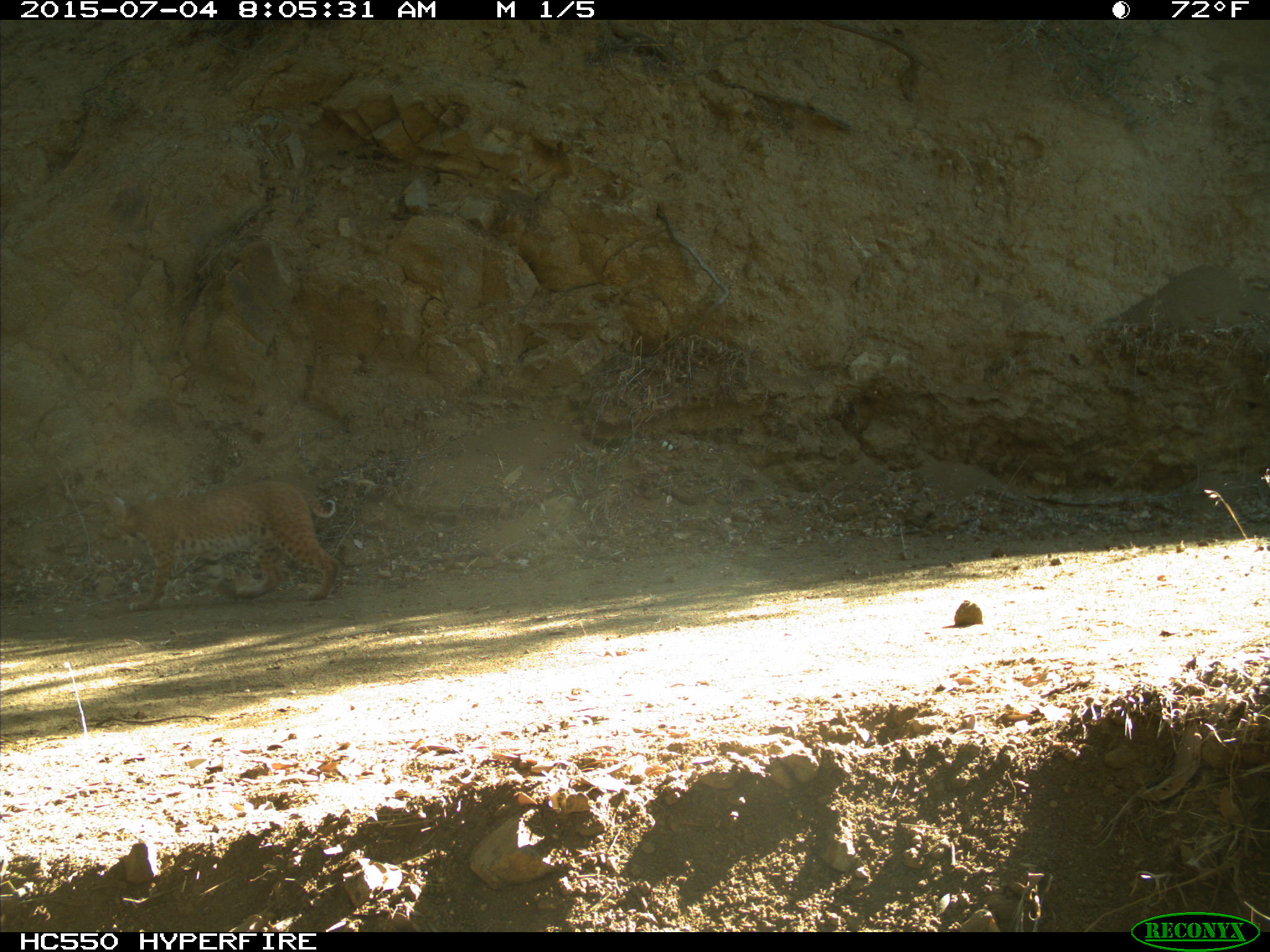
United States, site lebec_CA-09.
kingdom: Animalia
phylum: Chordata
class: Mammalia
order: Carnivora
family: Felidae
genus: Lynx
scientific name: Lynx rufus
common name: bobcat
Lynx rufus (bobcat).